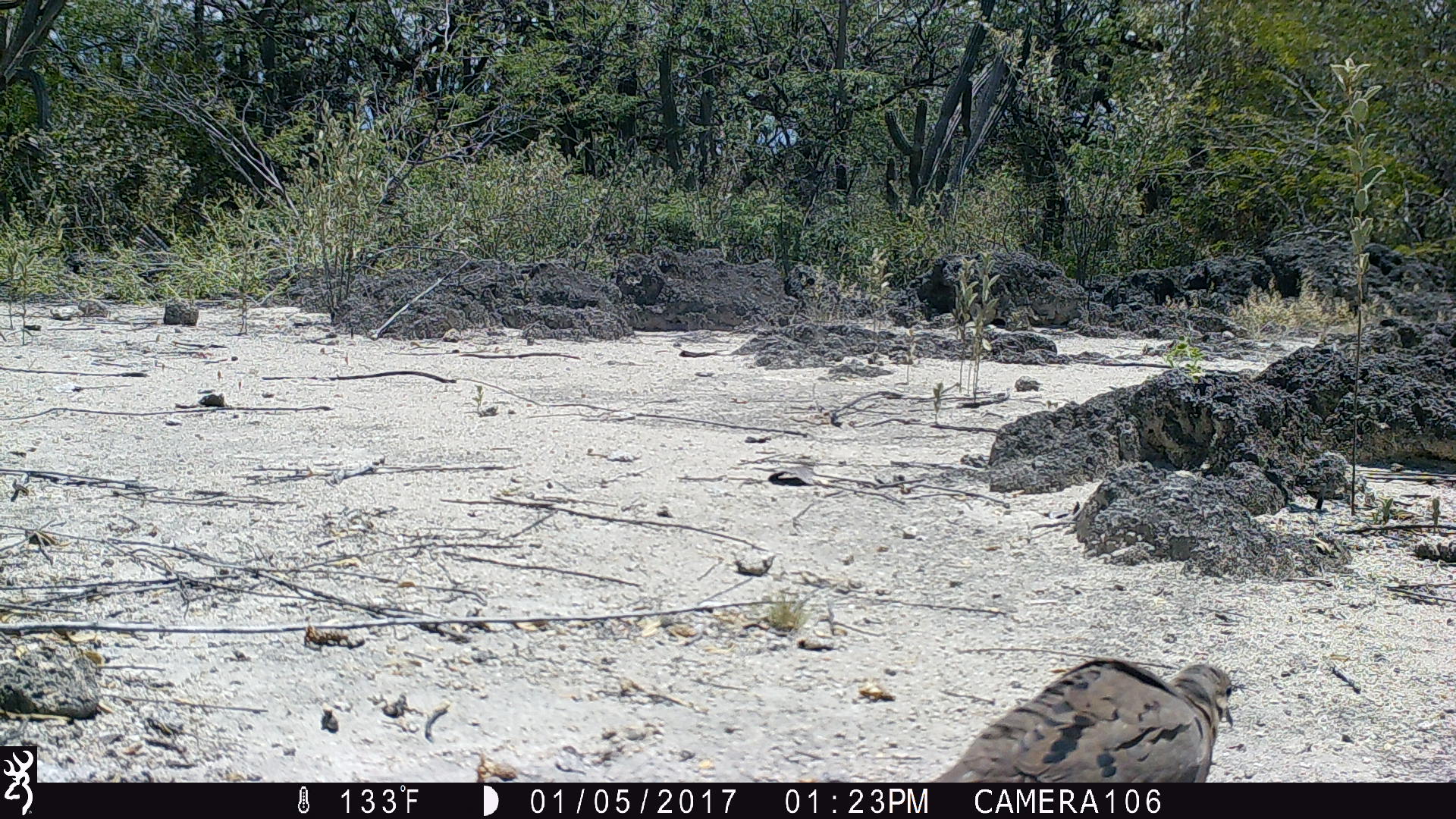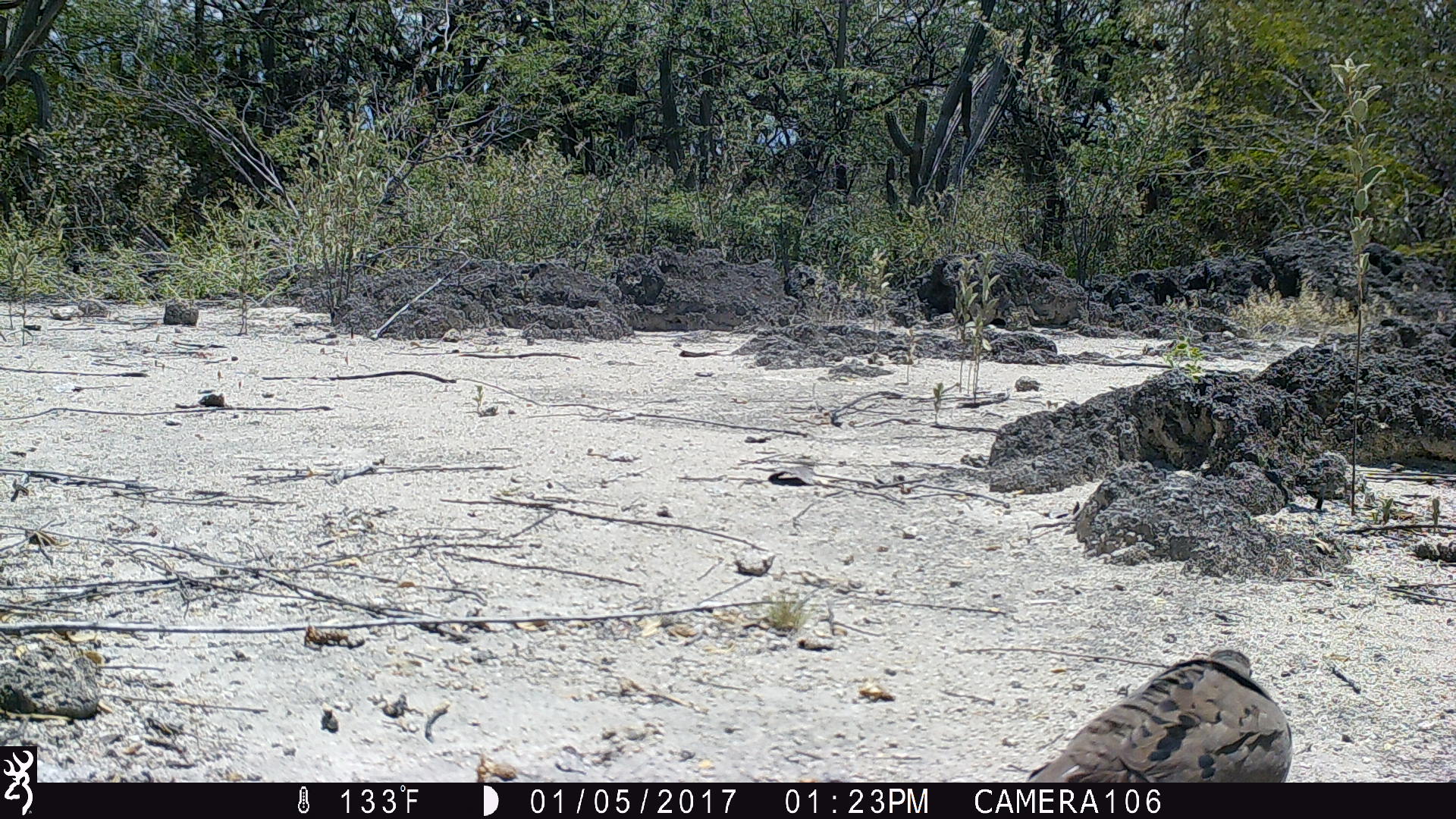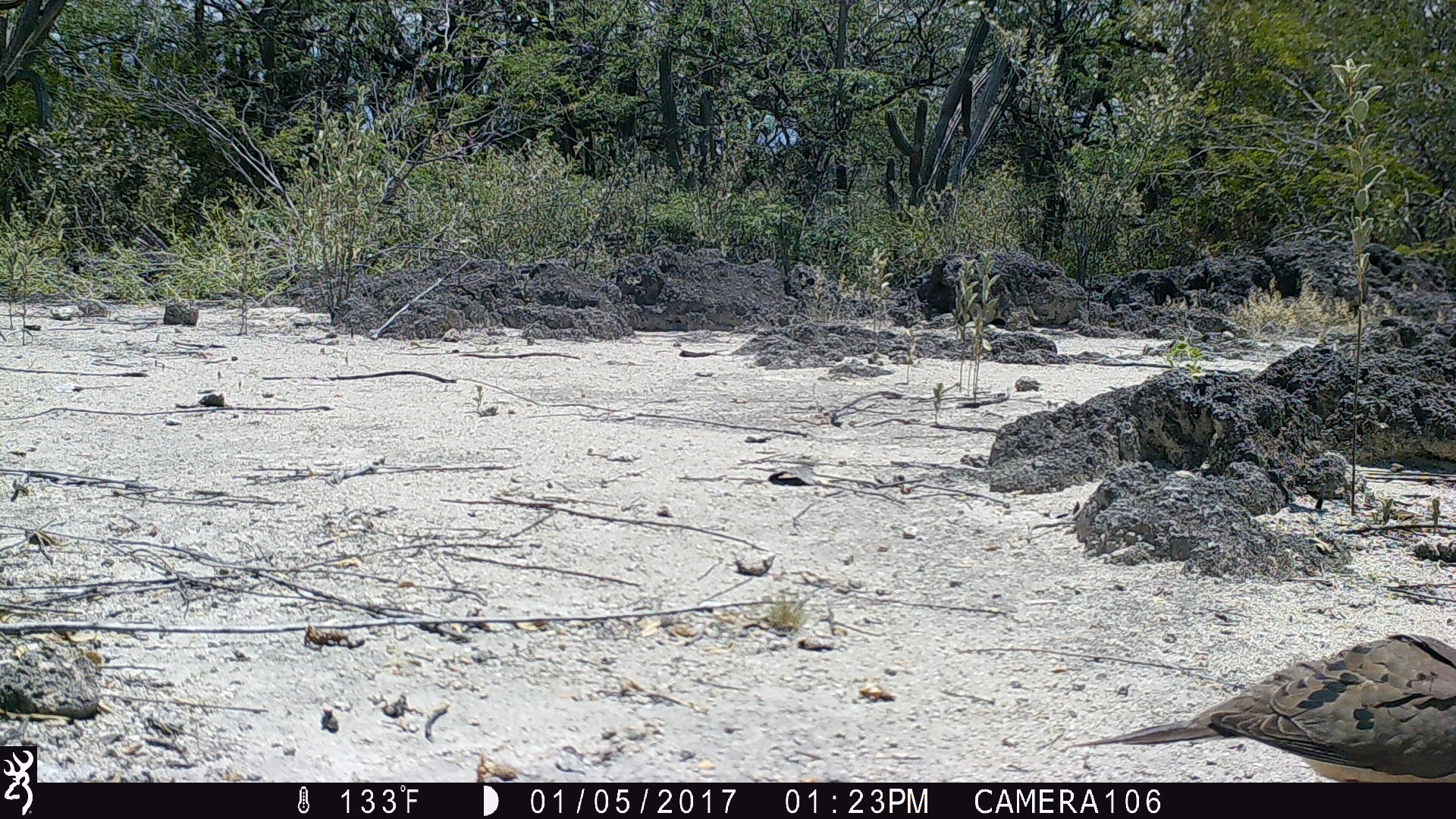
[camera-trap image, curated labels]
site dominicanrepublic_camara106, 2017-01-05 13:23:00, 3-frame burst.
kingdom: Animalia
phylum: Chordata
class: Aves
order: Columbiformes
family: Columbidae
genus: Zenaida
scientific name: Zenaida asiatica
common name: white-winged dove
White-winged dove (Zenaida asiatica).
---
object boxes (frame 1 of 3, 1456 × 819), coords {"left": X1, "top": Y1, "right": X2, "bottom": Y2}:
white-winged dove: {"left": 936, "top": 656, "right": 1242, "bottom": 784}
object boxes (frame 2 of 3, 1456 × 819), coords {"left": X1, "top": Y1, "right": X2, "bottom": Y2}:
white-winged dove: {"left": 1015, "top": 647, "right": 1295, "bottom": 784}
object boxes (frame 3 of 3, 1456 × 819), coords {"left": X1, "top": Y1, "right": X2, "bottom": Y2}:
white-winged dove: {"left": 1062, "top": 626, "right": 1456, "bottom": 783}